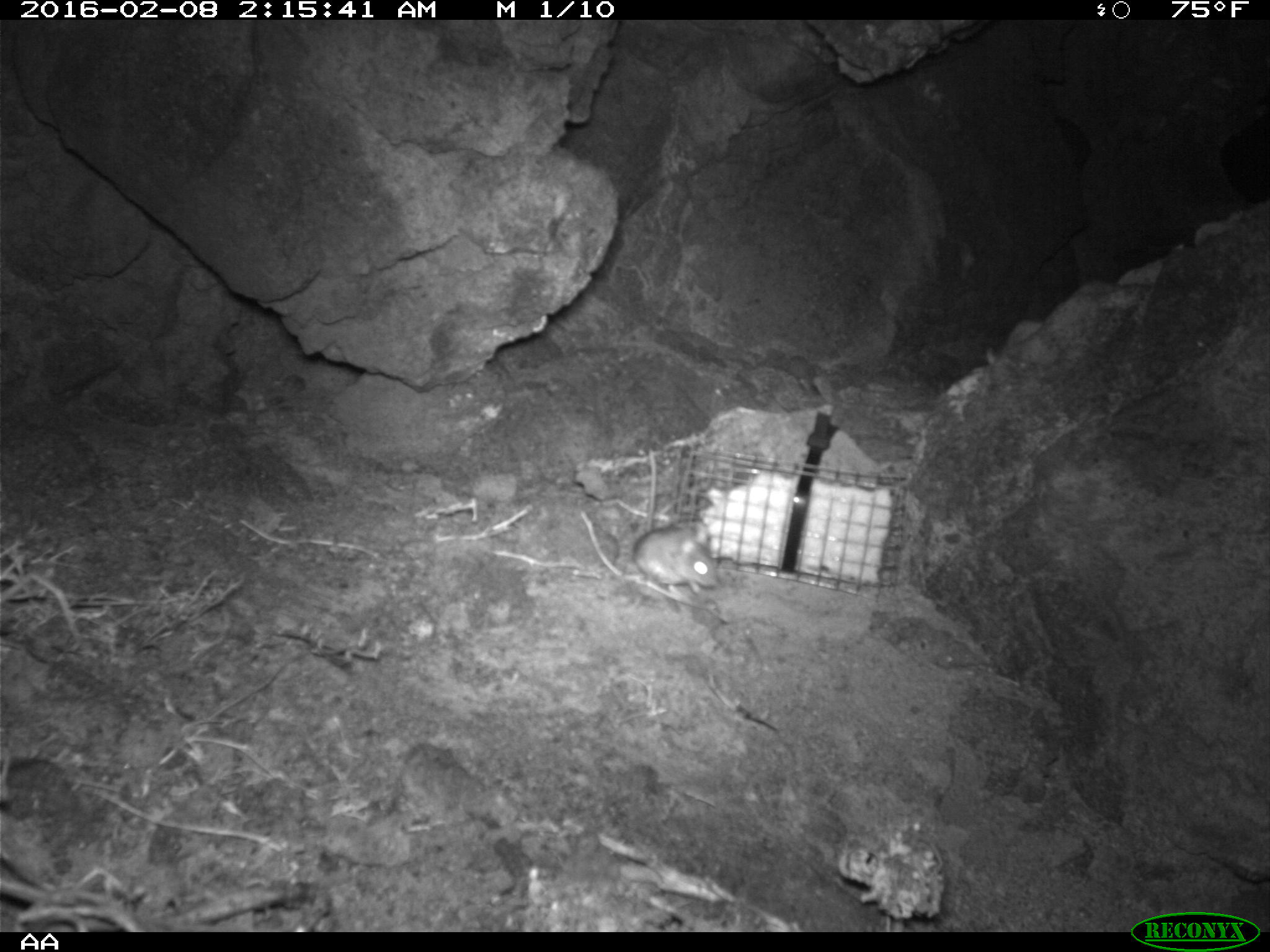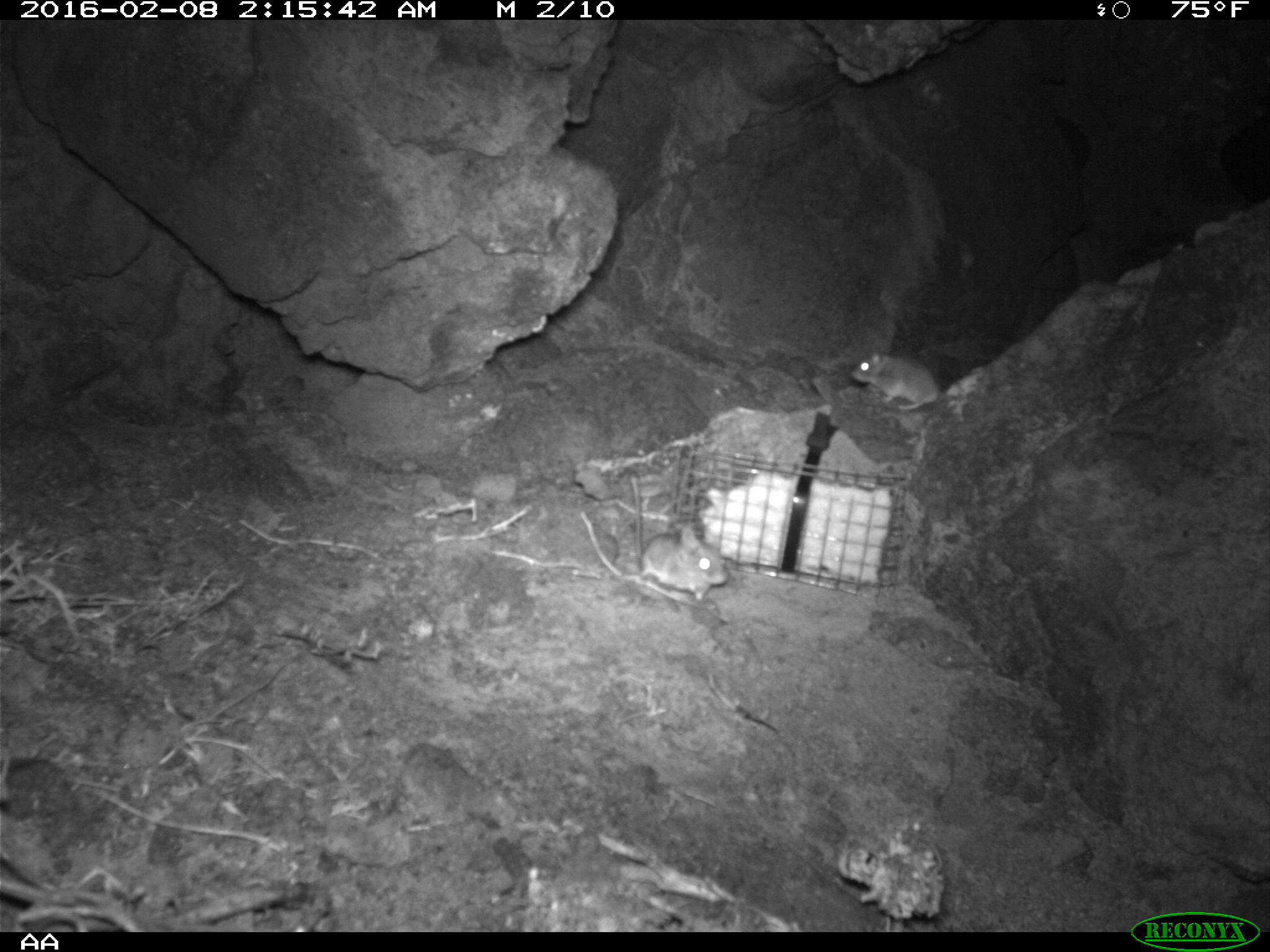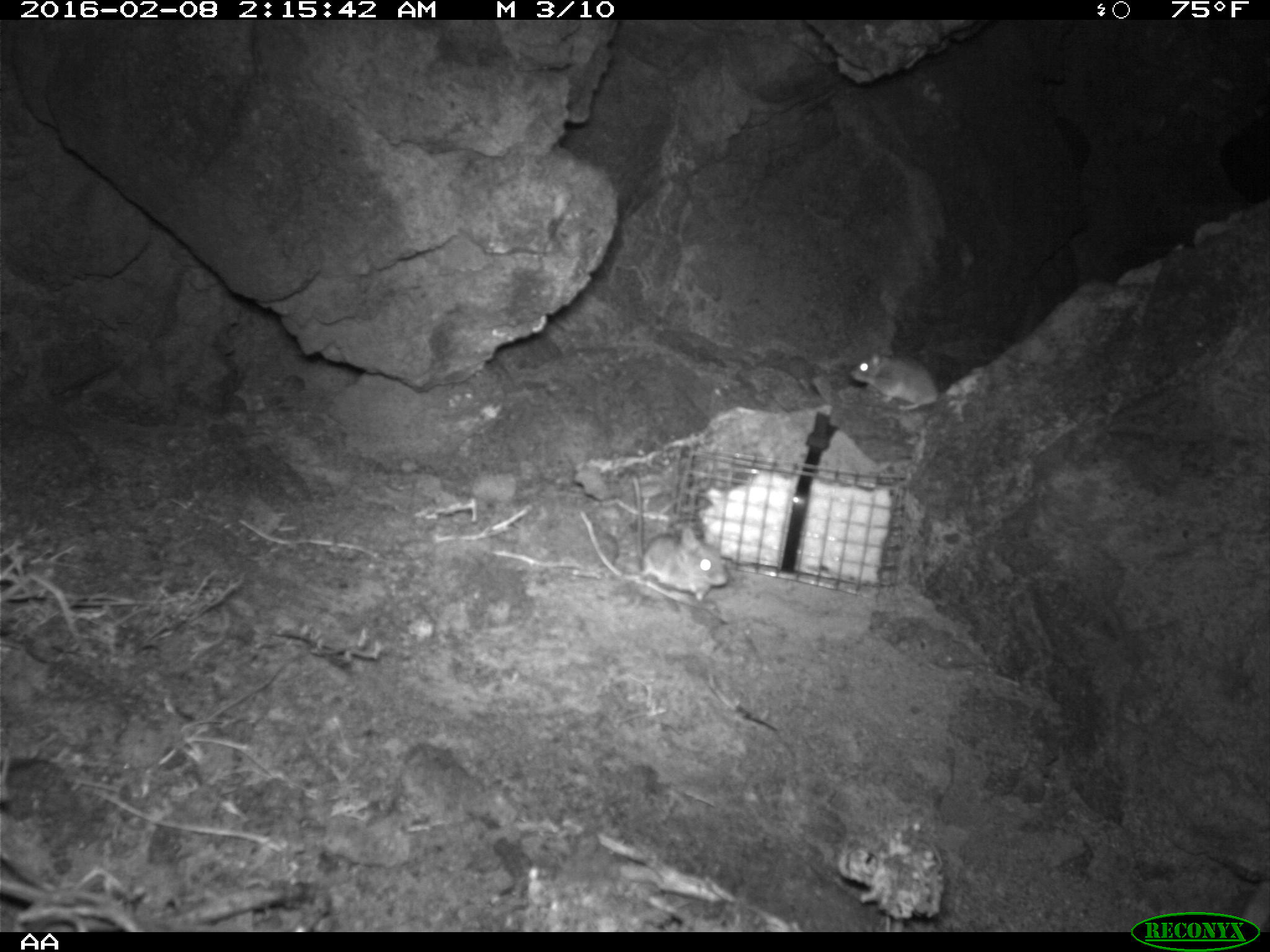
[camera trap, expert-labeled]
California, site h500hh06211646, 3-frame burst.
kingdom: Animalia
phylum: Chordata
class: Mammalia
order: Rodentia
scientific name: Rodentia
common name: rodent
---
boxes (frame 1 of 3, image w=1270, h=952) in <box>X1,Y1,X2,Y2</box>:
rodent: <box>629,449,719,597</box>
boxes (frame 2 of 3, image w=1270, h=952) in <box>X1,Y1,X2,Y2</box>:
rodent: <box>626,474,728,602</box>; <box>852,349,941,412</box>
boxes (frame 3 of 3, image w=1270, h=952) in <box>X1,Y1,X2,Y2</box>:
rodent: <box>628,468,728,602</box>; <box>848,347,938,407</box>